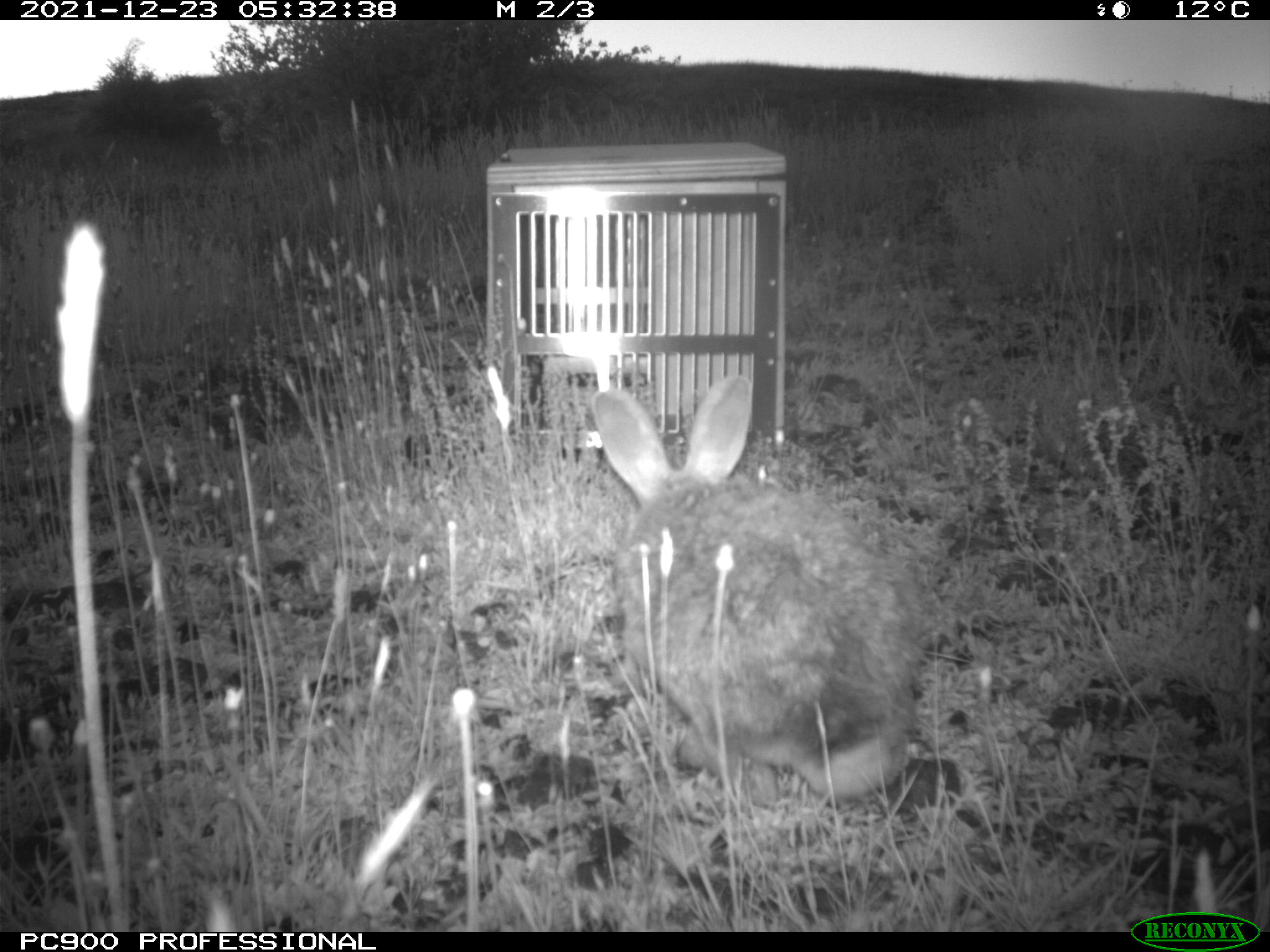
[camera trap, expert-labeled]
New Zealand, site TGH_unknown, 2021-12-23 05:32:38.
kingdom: Animalia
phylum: Chordata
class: Mammalia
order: Lagomorpha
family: Leporidae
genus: Oryctolagus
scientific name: Oryctolagus cuniculus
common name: european rabbit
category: rabbit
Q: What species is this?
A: Rabbit (european rabbit) (Oryctolagus cuniculus).